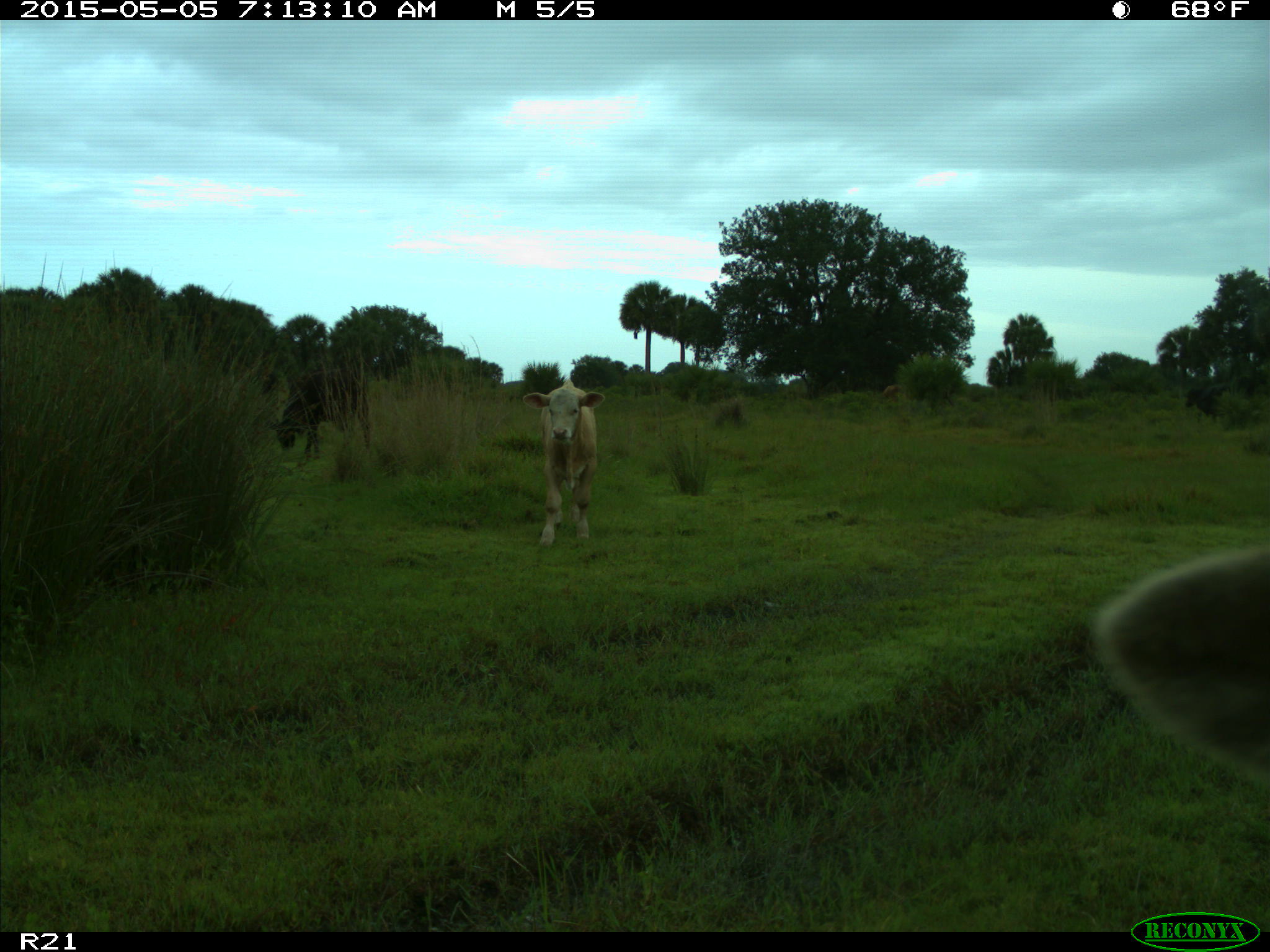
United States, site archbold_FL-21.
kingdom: Animalia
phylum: Chordata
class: Mammalia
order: Artiodactyla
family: Bovidae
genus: Bos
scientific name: Bos taurus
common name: domestic cow